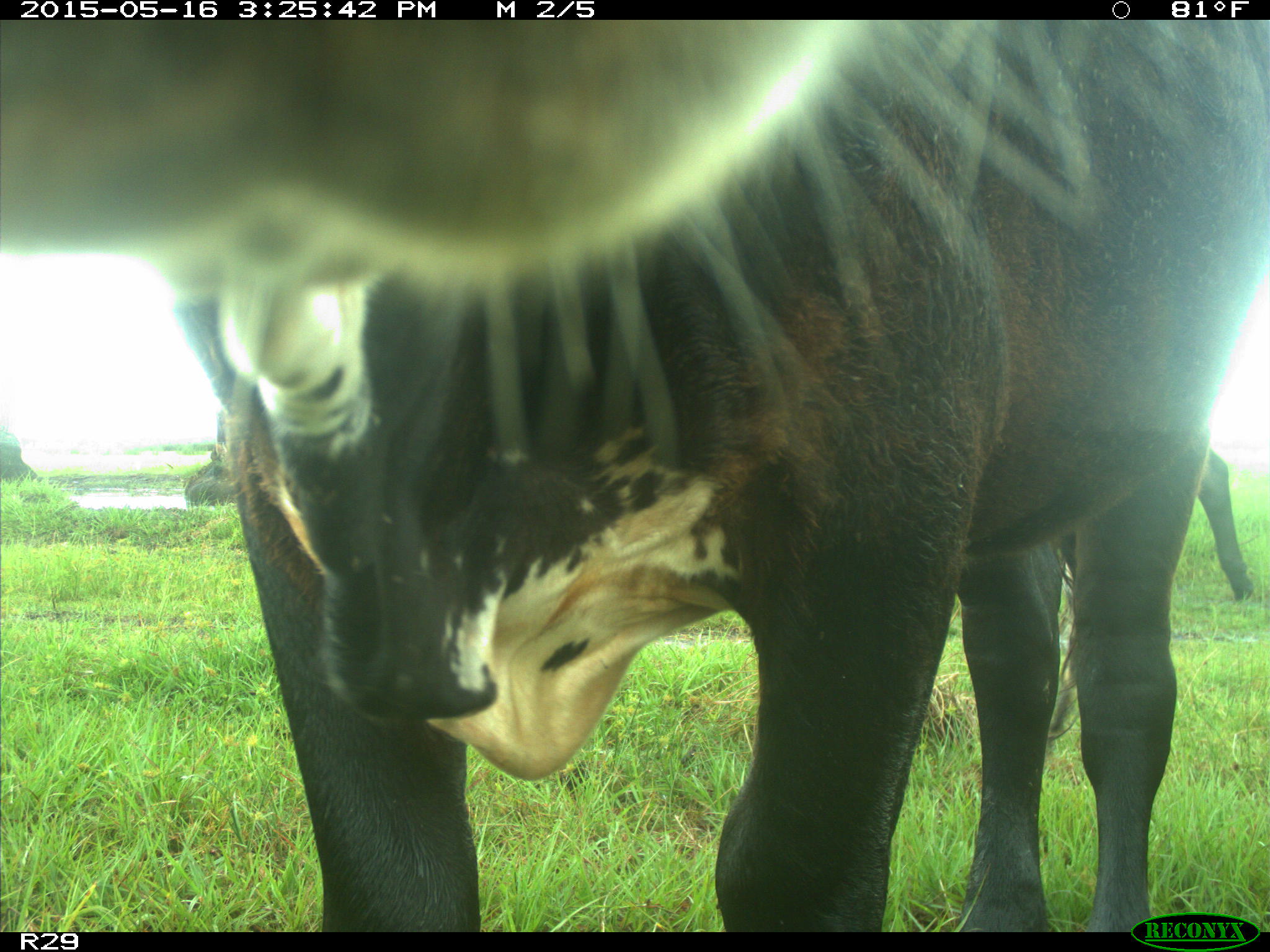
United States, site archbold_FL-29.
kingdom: Animalia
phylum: Chordata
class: Mammalia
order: Artiodactyla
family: Bovidae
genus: Bos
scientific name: Bos taurus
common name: domestic cow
Bos taurus (domestic cow).